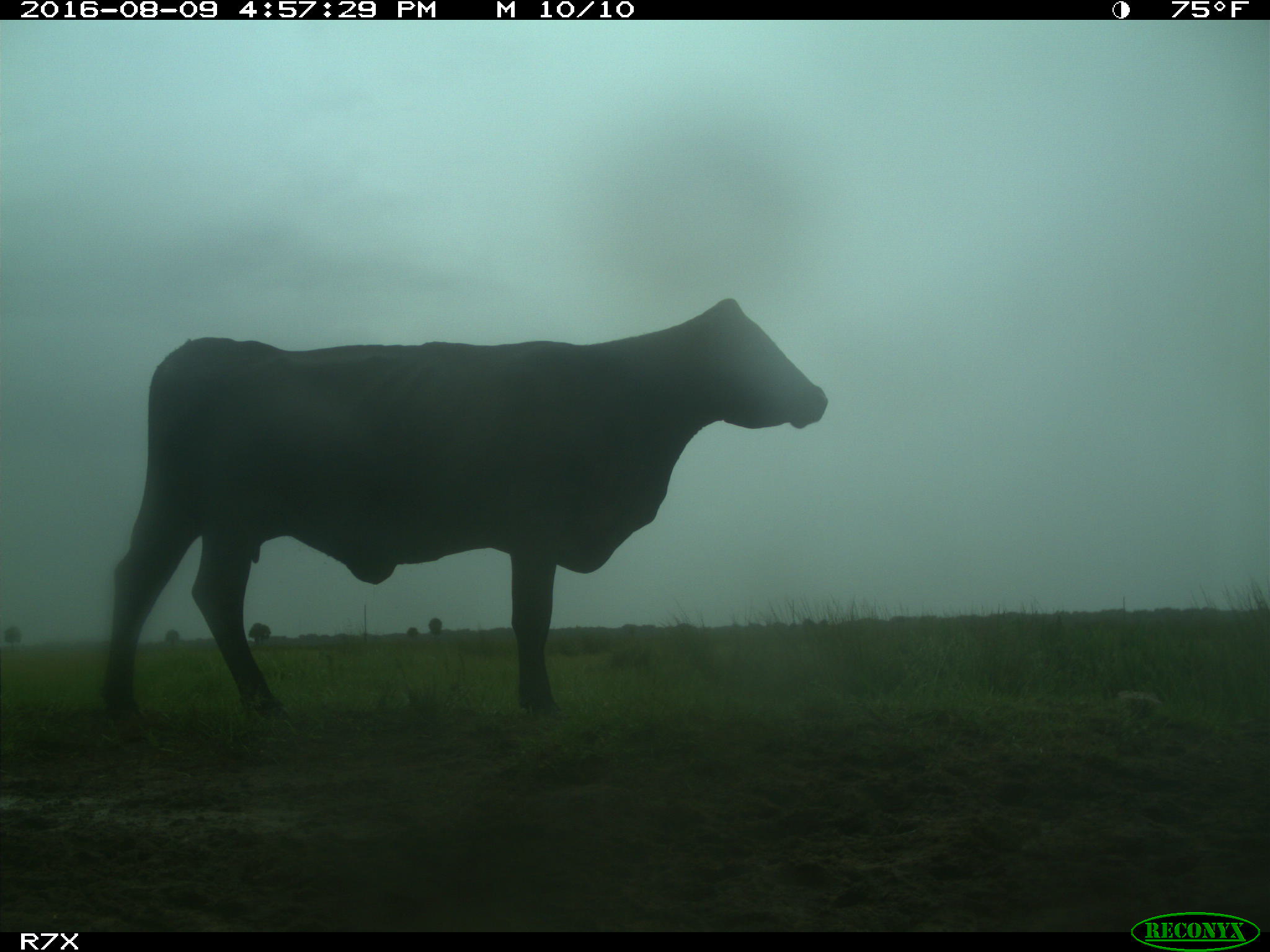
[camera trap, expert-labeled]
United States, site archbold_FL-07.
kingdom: Animalia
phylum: Chordata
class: Mammalia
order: Artiodactyla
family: Bovidae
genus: Bos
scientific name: Bos taurus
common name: domestic cow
Bos taurus (domestic cow).